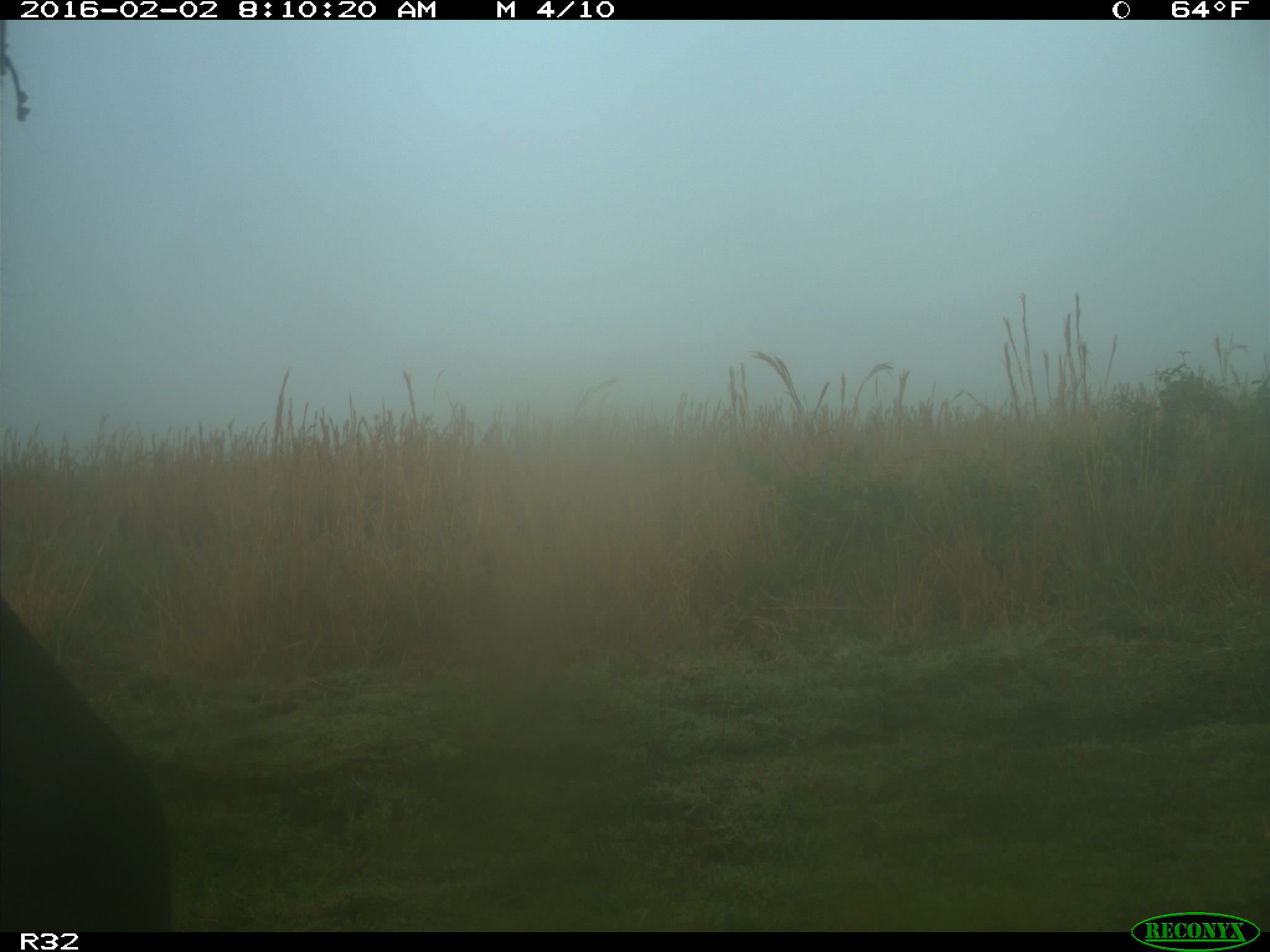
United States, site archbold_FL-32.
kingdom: Animalia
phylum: Chordata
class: Mammalia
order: Artiodactyla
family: Bovidae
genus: Bos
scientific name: Bos taurus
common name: domestic cow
Bos taurus (domestic cow).